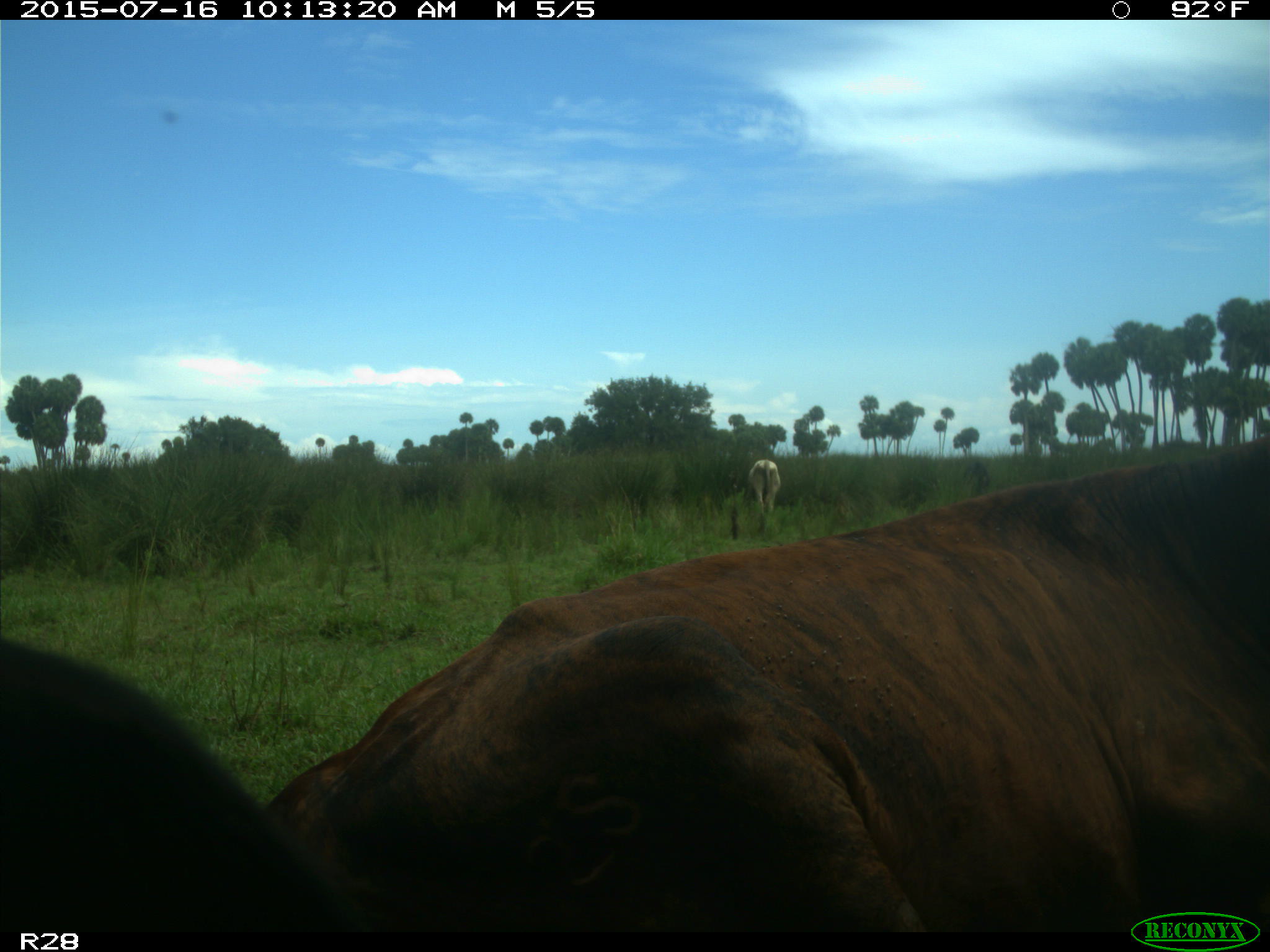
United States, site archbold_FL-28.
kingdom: Animalia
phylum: Chordata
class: Mammalia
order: Artiodactyla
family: Bovidae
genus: Bos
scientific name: Bos taurus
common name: domestic cow